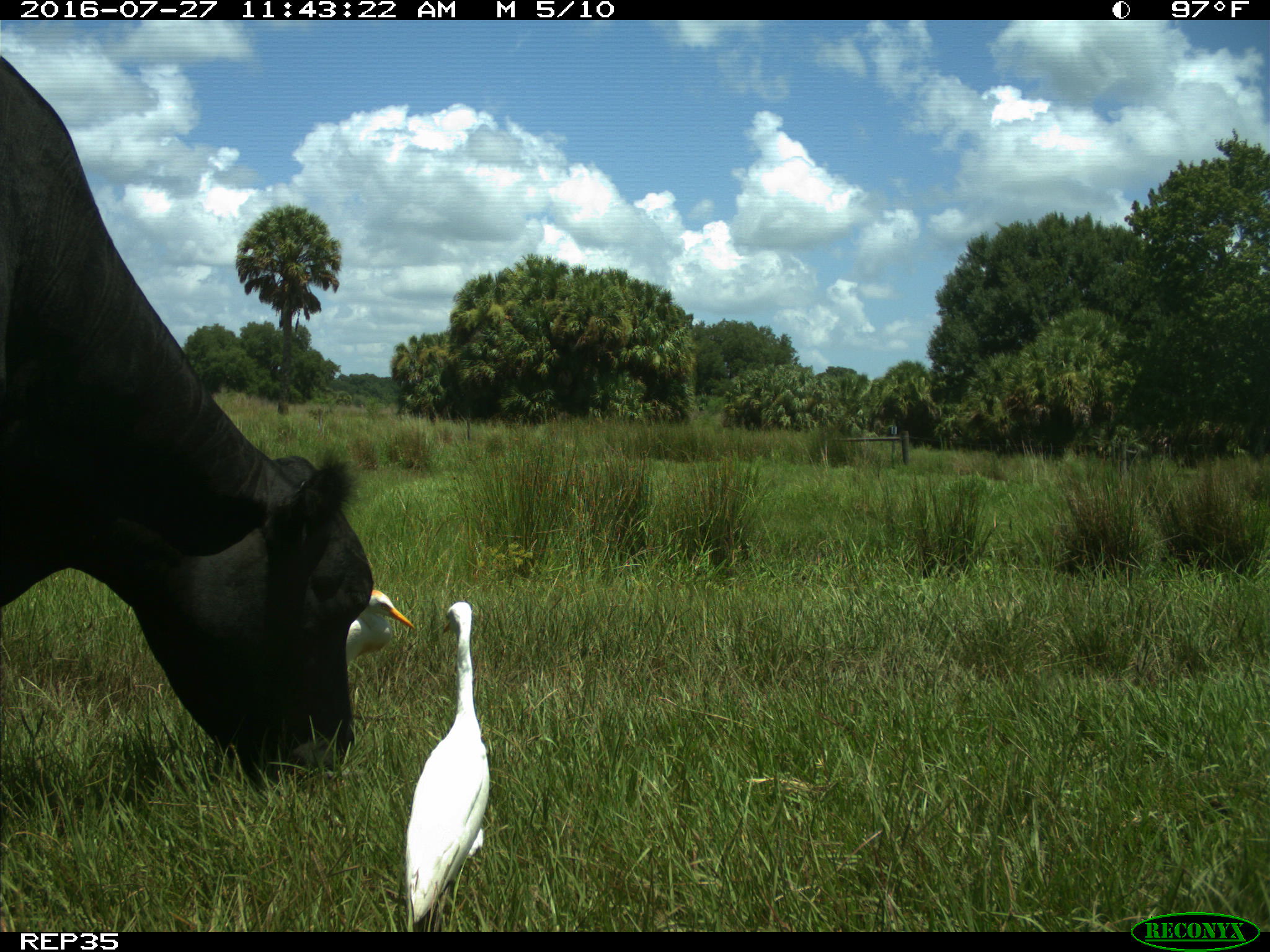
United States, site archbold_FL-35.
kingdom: Animalia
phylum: Chordata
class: Mammalia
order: Artiodactyla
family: Bovidae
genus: Bos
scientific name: Bos taurus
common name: domestic cow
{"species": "Bos taurus (domestic cow)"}